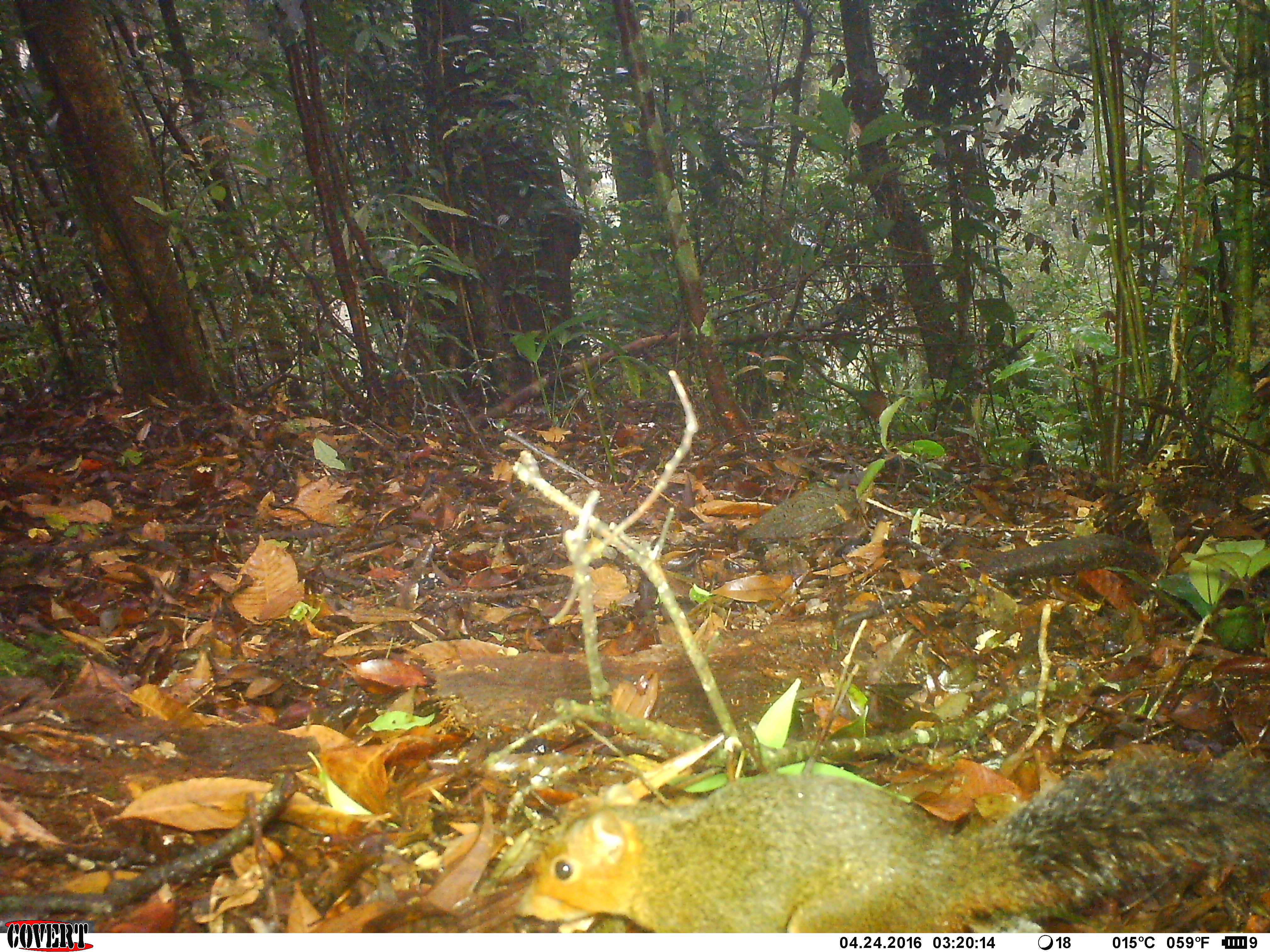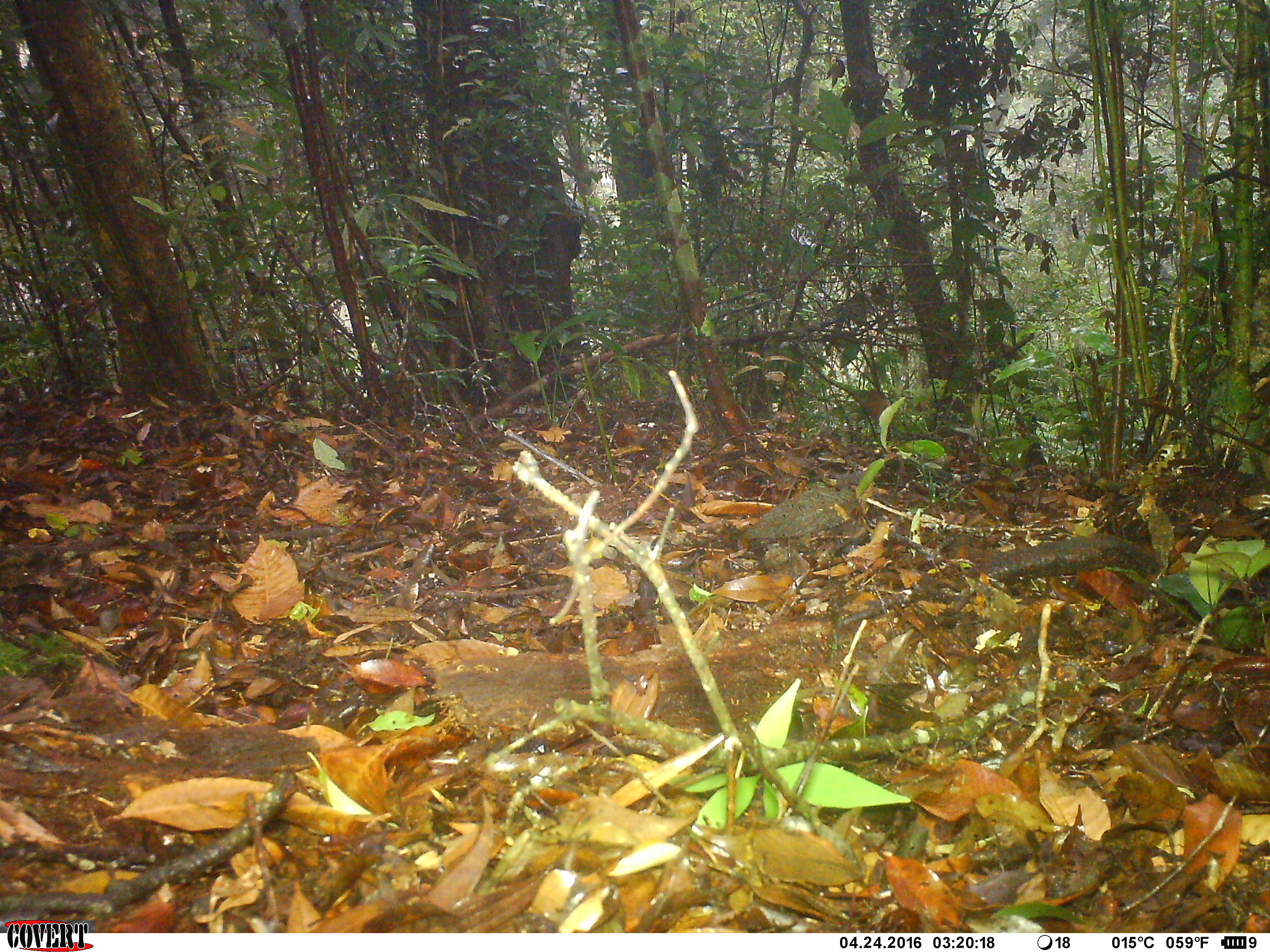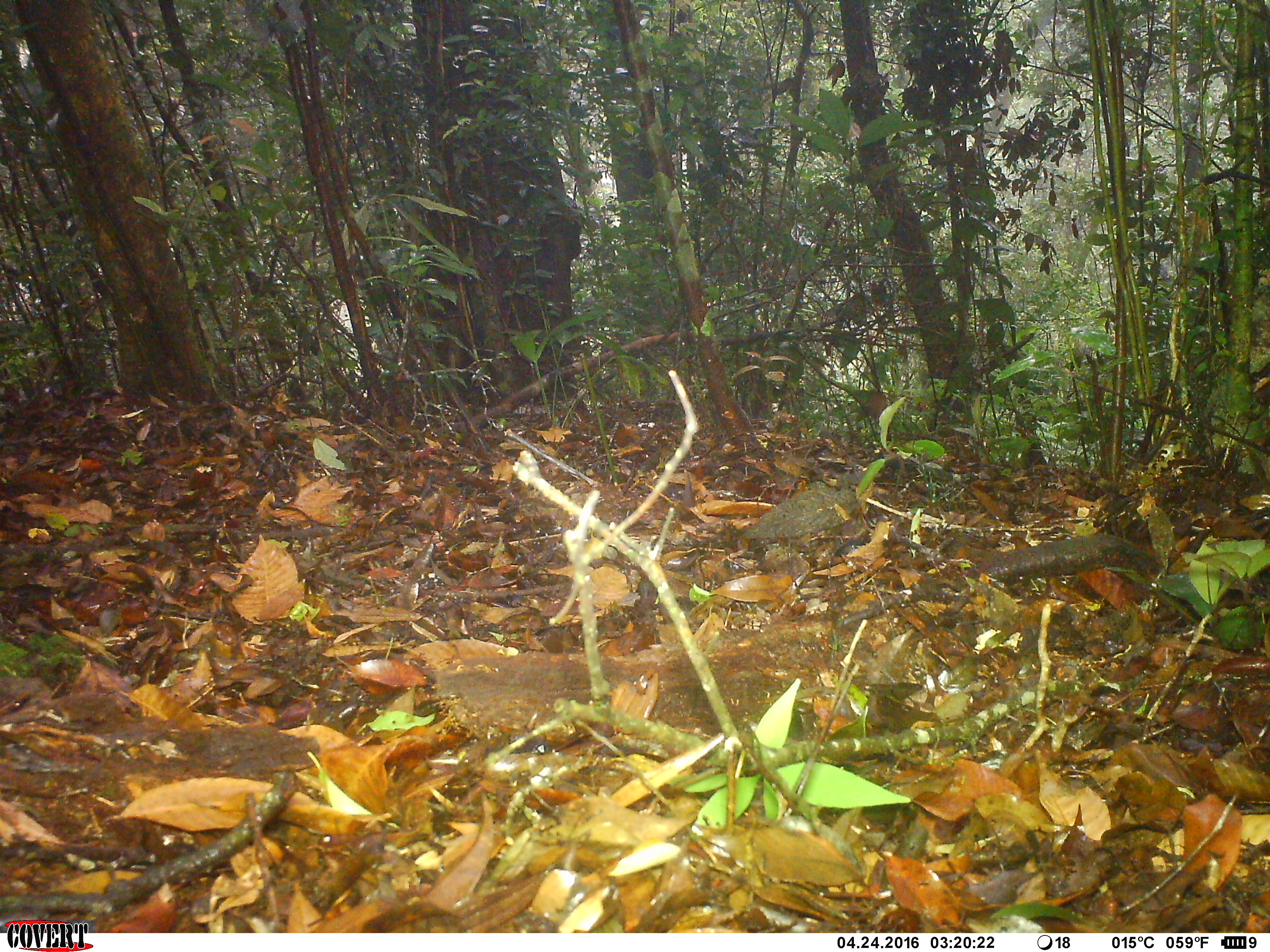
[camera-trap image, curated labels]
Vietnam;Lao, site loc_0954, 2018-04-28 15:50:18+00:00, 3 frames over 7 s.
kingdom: Animalia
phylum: Chordata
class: Mammalia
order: Rodentia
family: Sciuridae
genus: Dremomys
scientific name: Dremomys rufigenis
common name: red-cheeked squirrel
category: red cheeked squirrel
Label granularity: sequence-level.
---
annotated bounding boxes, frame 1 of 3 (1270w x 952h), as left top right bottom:
red cheeked squirrel: 517 752 1270 933